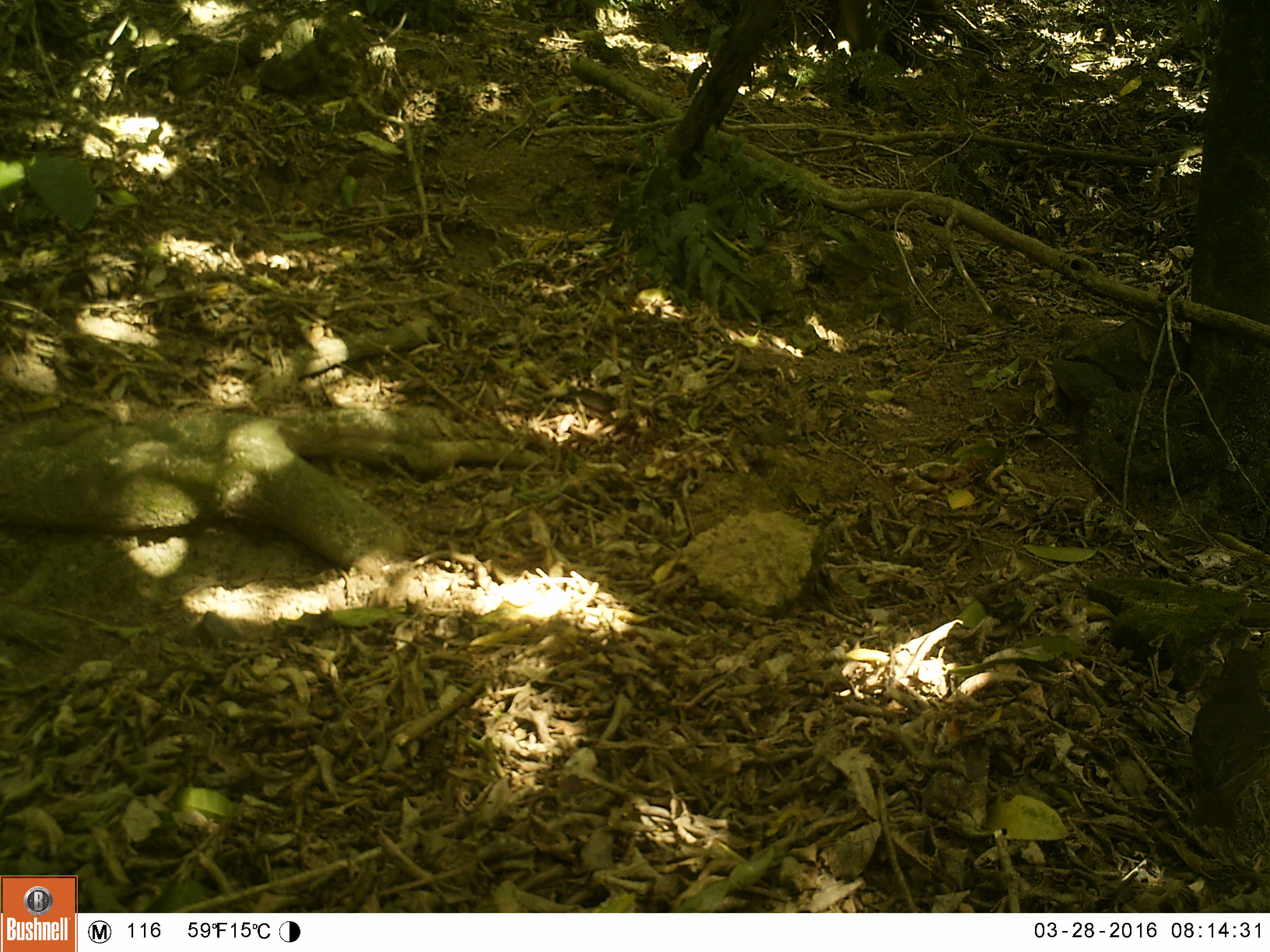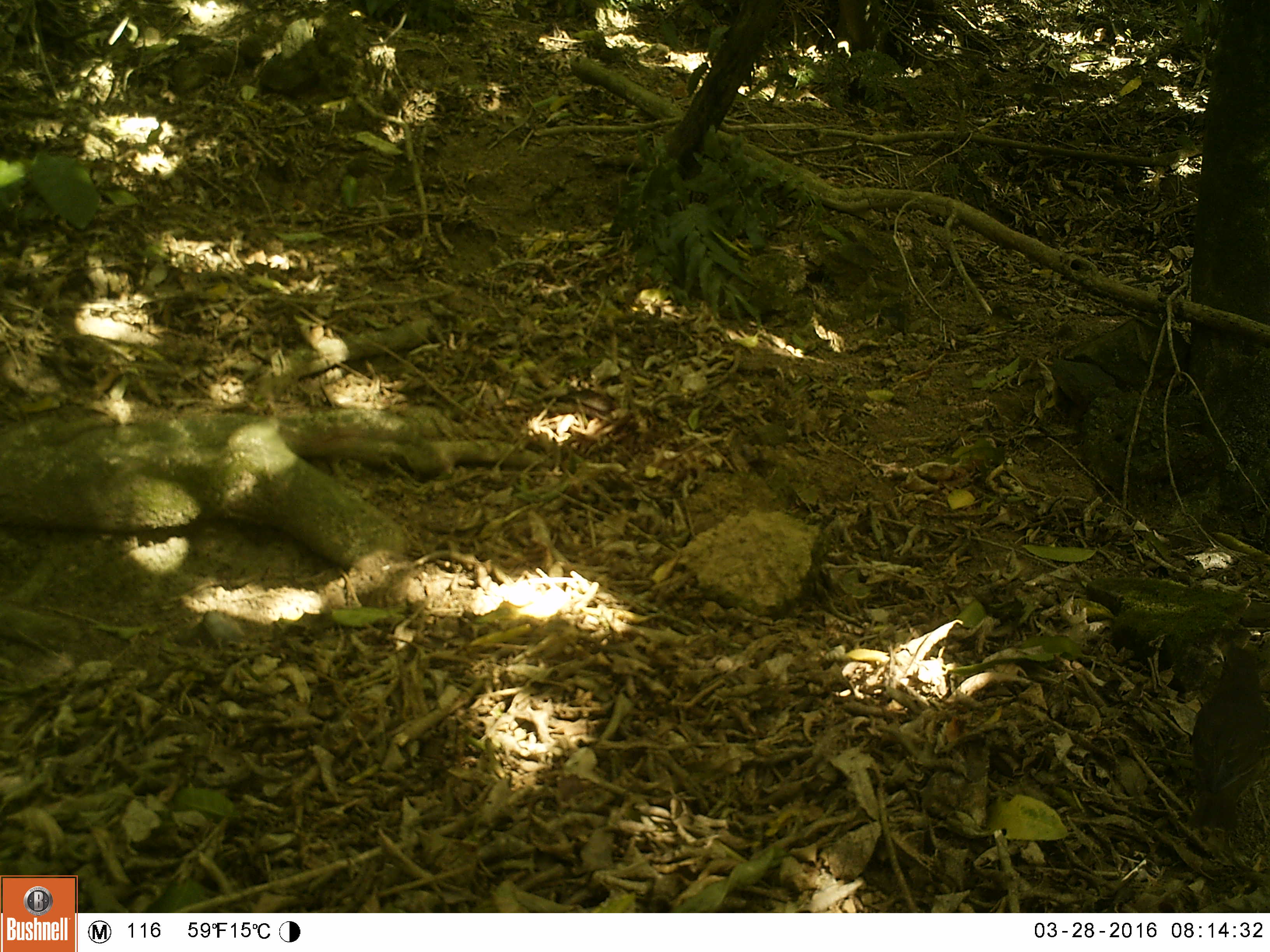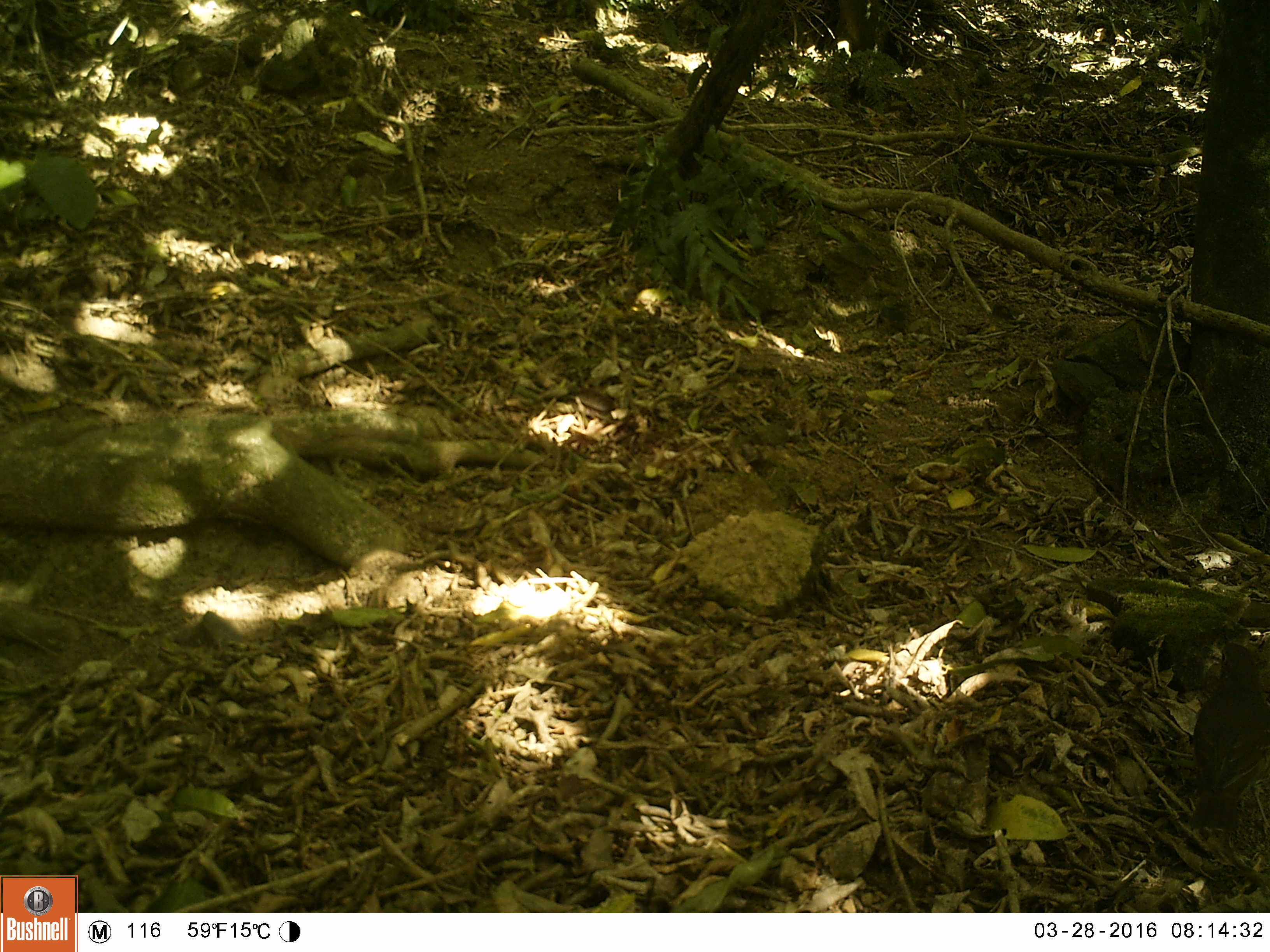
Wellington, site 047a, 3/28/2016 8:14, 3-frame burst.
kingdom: Animalia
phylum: Chordata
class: Aves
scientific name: Aves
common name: bird